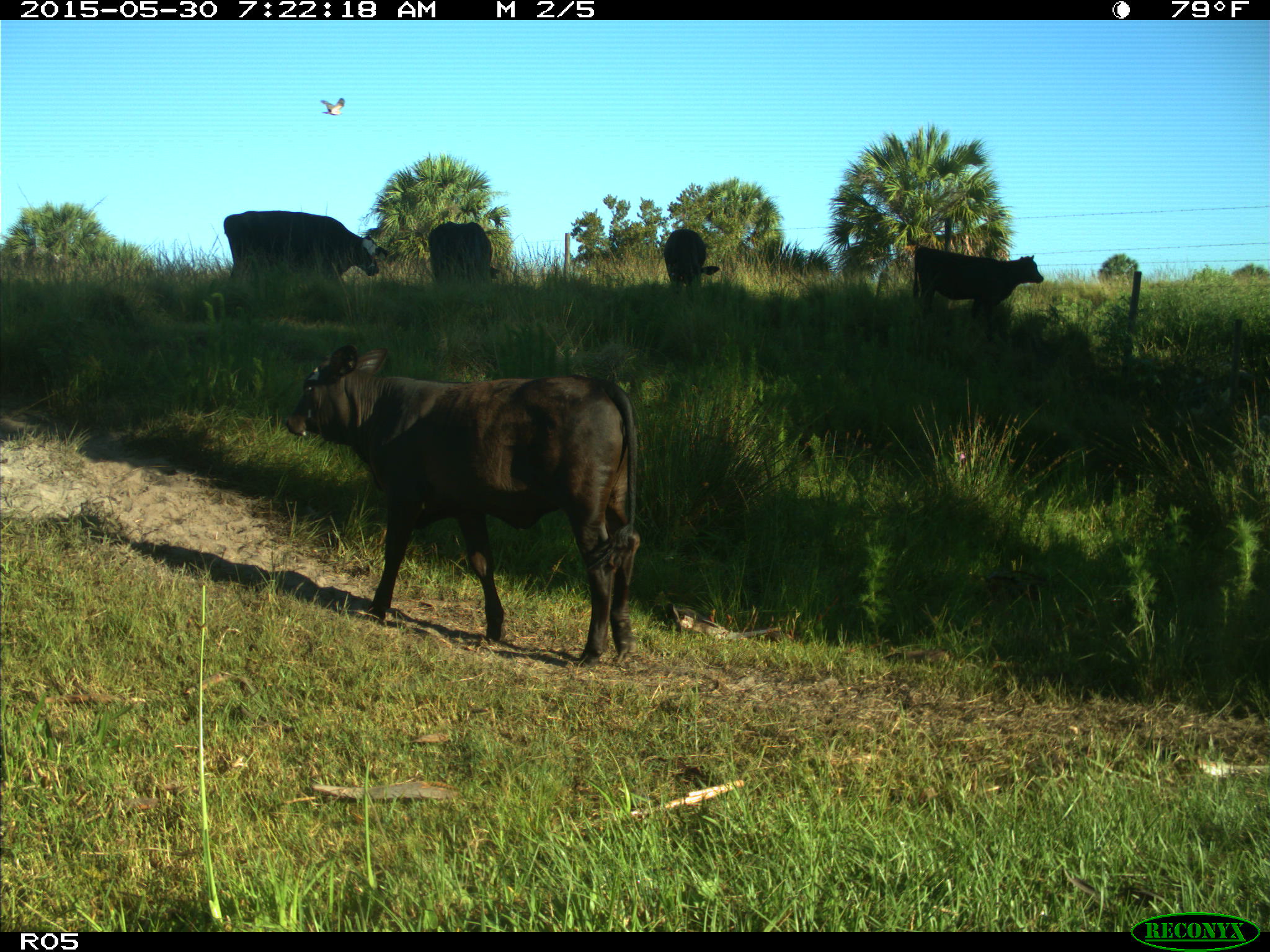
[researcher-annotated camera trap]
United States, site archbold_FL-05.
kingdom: Animalia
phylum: Chordata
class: Mammalia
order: Artiodactyla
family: Bovidae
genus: Bos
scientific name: Bos taurus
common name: domestic cow